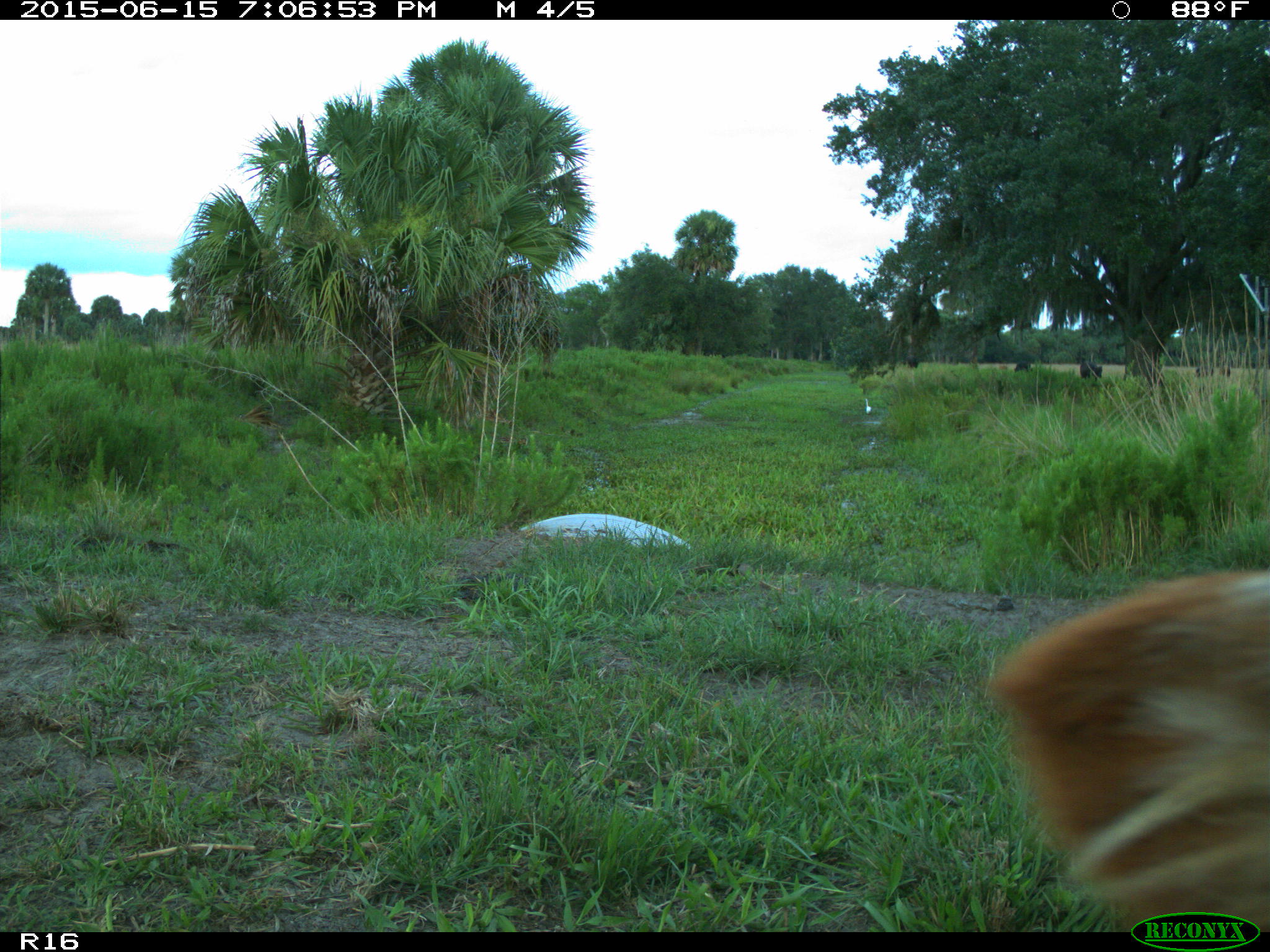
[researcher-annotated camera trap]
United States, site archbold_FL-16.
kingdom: Animalia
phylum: Chordata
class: Mammalia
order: Artiodactyla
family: Bovidae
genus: Bos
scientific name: Bos taurus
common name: domestic cow